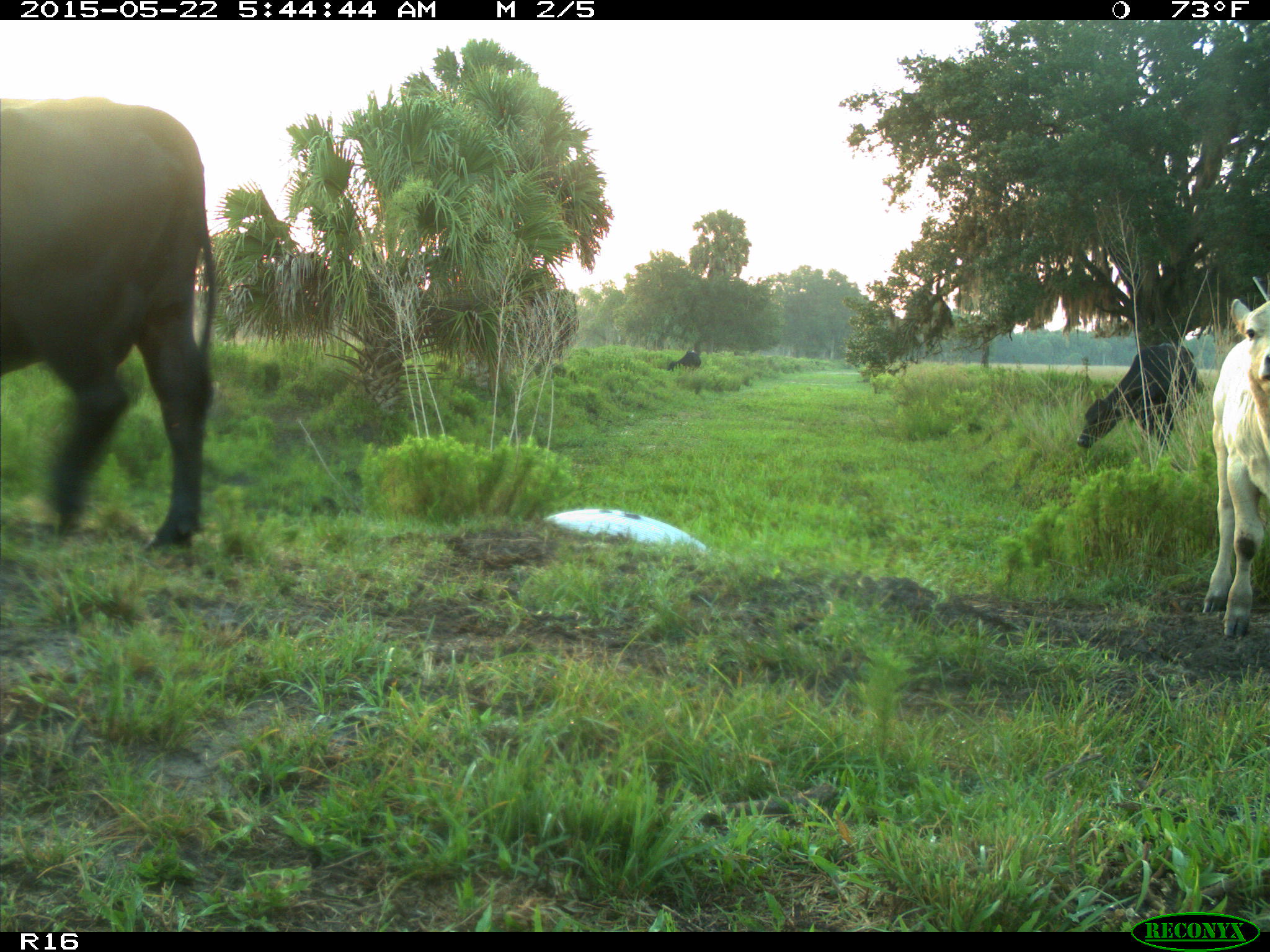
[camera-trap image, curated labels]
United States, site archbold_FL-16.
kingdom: Animalia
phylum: Chordata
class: Mammalia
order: Artiodactyla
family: Bovidae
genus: Bos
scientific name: Bos taurus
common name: domestic cow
Bos taurus (domestic cow).